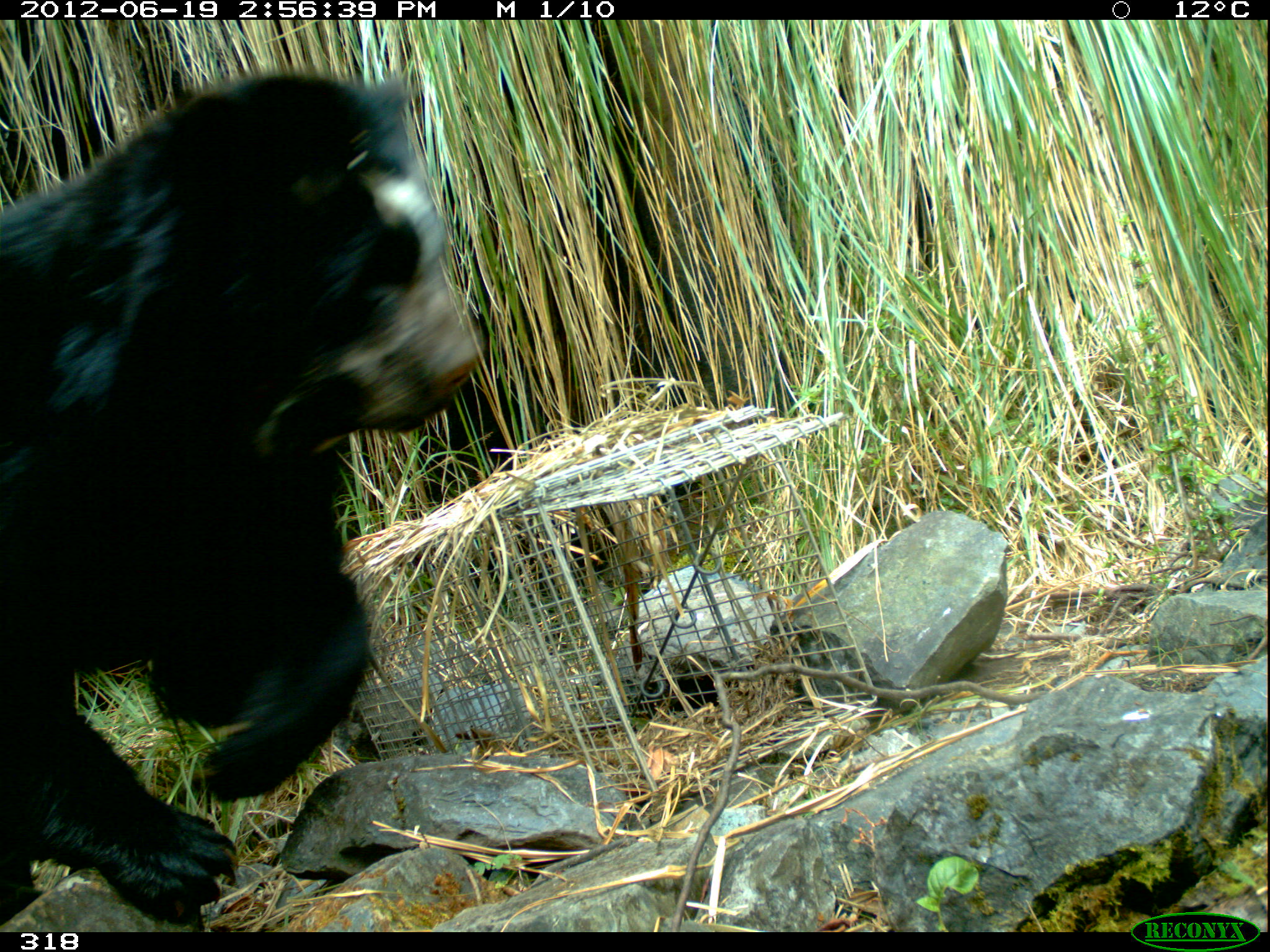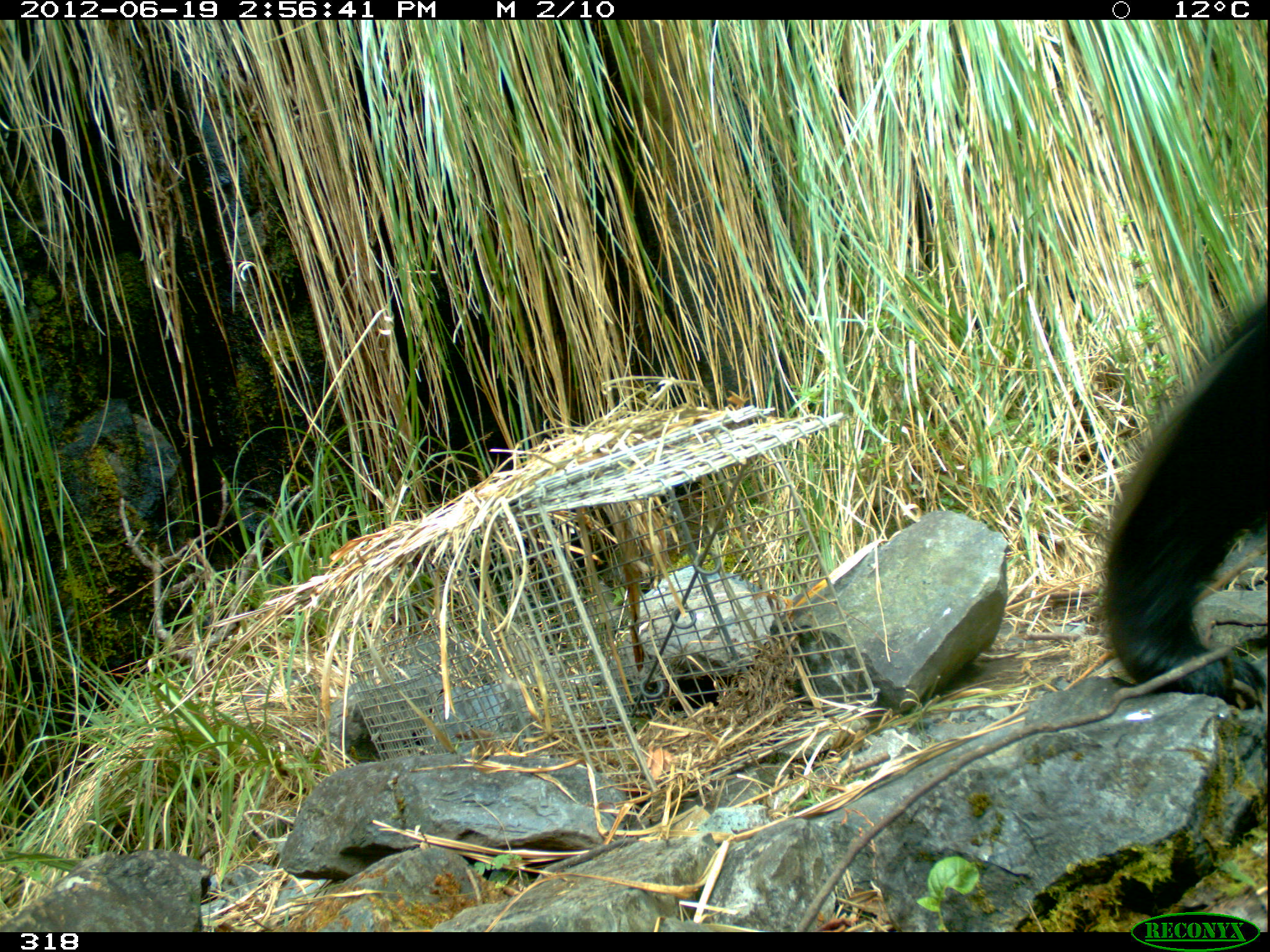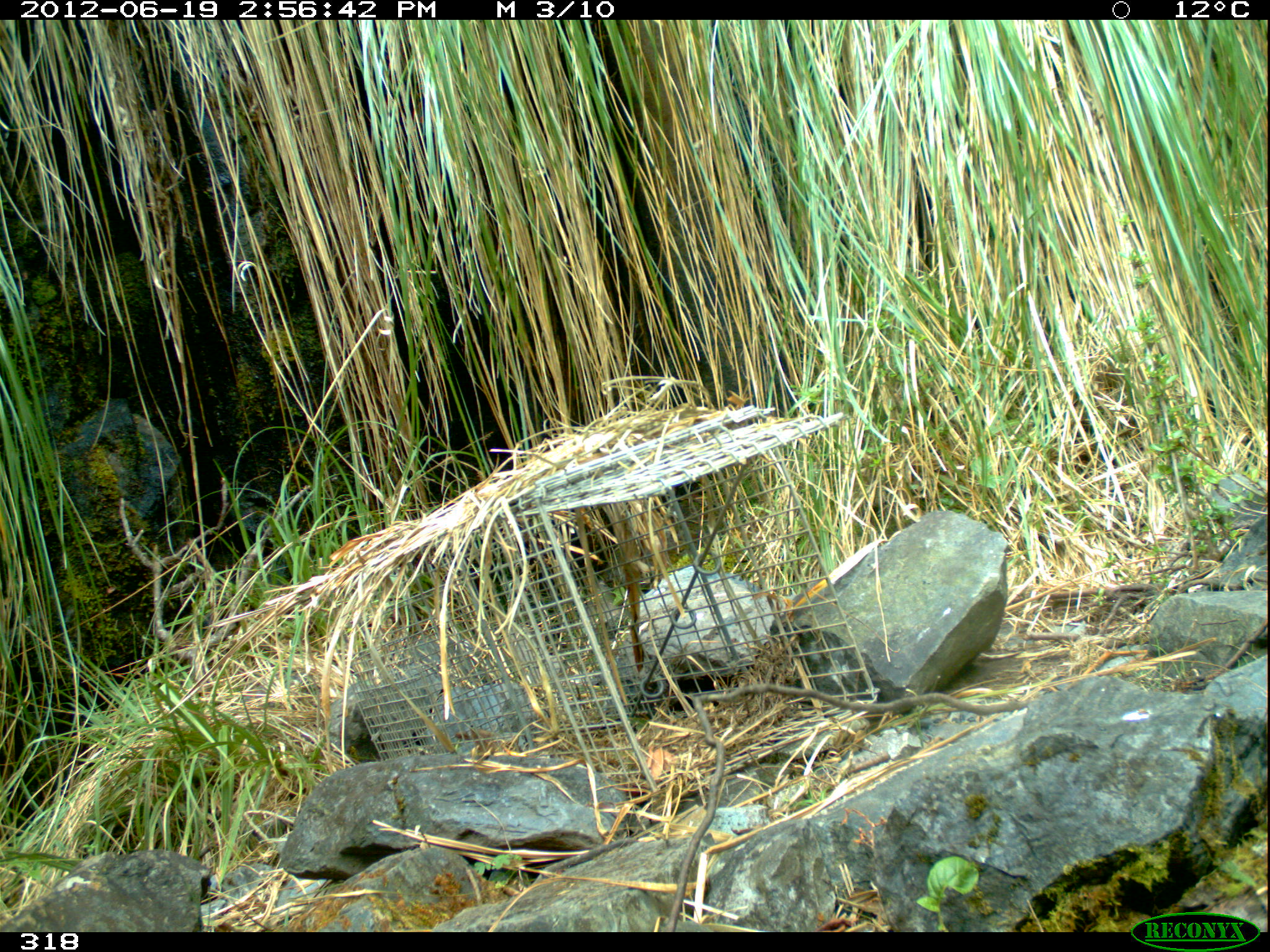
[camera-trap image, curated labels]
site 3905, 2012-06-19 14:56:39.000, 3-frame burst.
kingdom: Animalia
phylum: Chordata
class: Mammalia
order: Carnivora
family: Ursidae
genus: Tremarctos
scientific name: Tremarctos ornatus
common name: spectacled bear